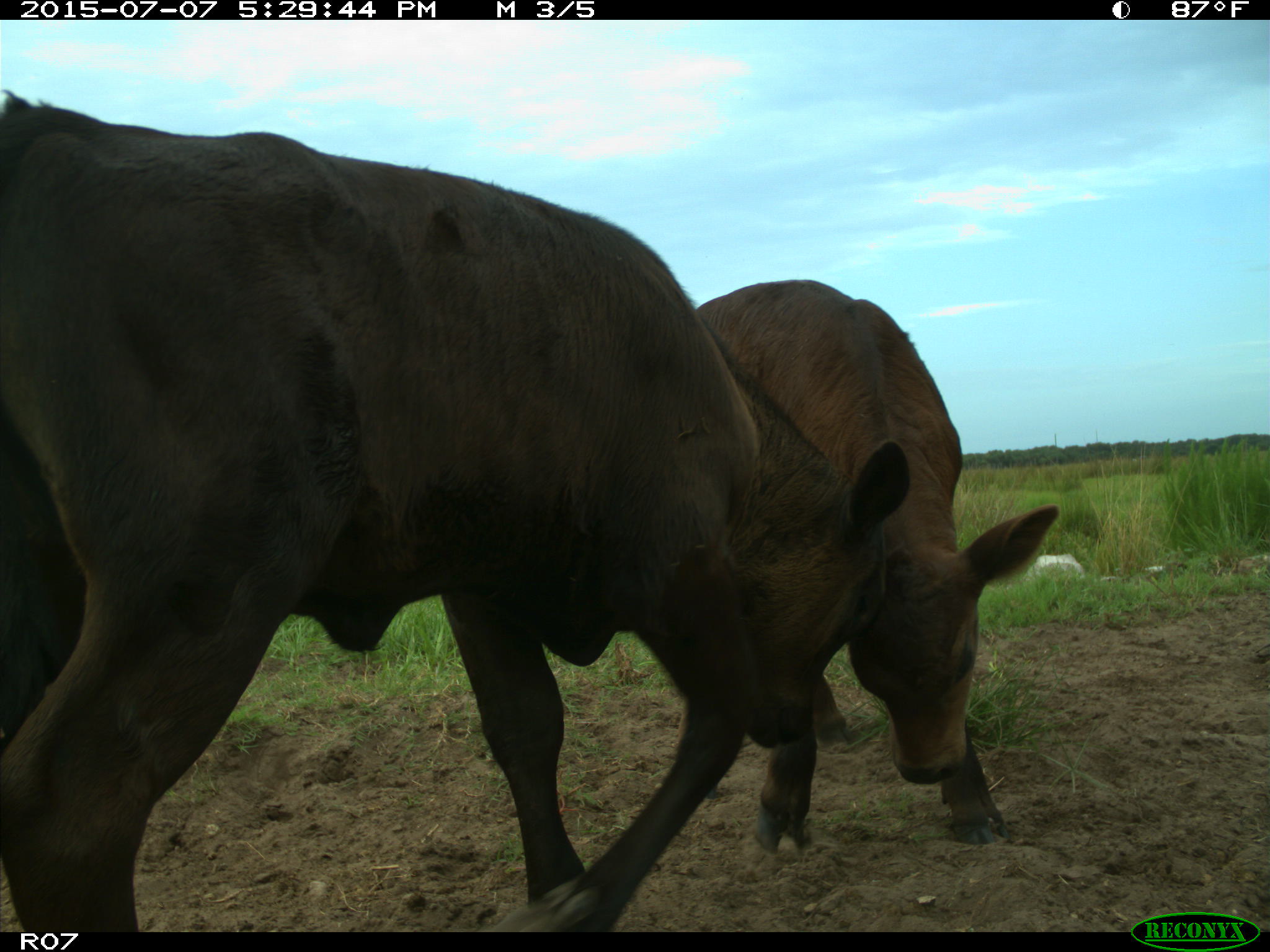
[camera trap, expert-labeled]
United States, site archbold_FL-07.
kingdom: Animalia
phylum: Chordata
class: Mammalia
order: Artiodactyla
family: Bovidae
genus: Bos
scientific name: Bos taurus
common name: domestic cow